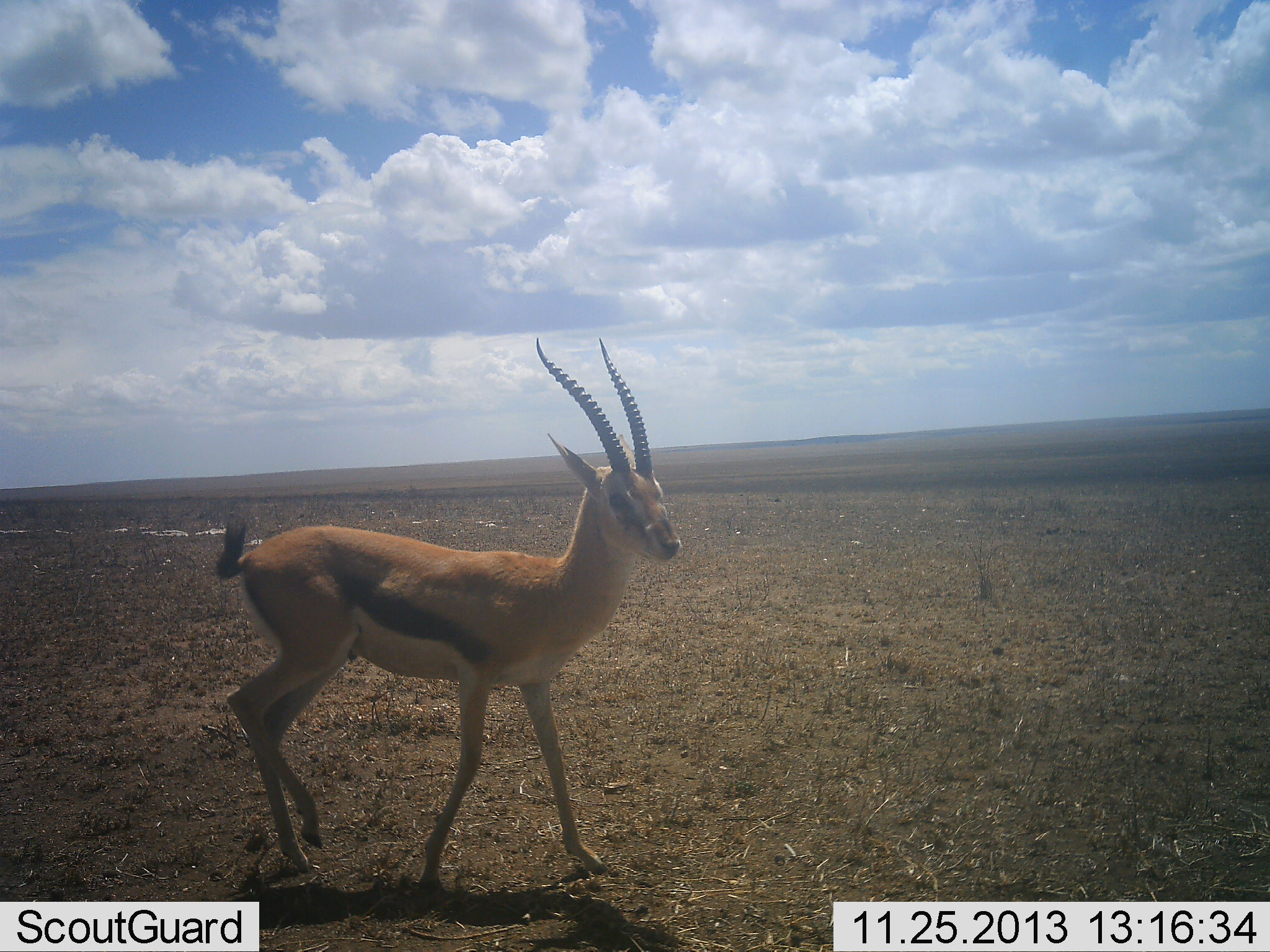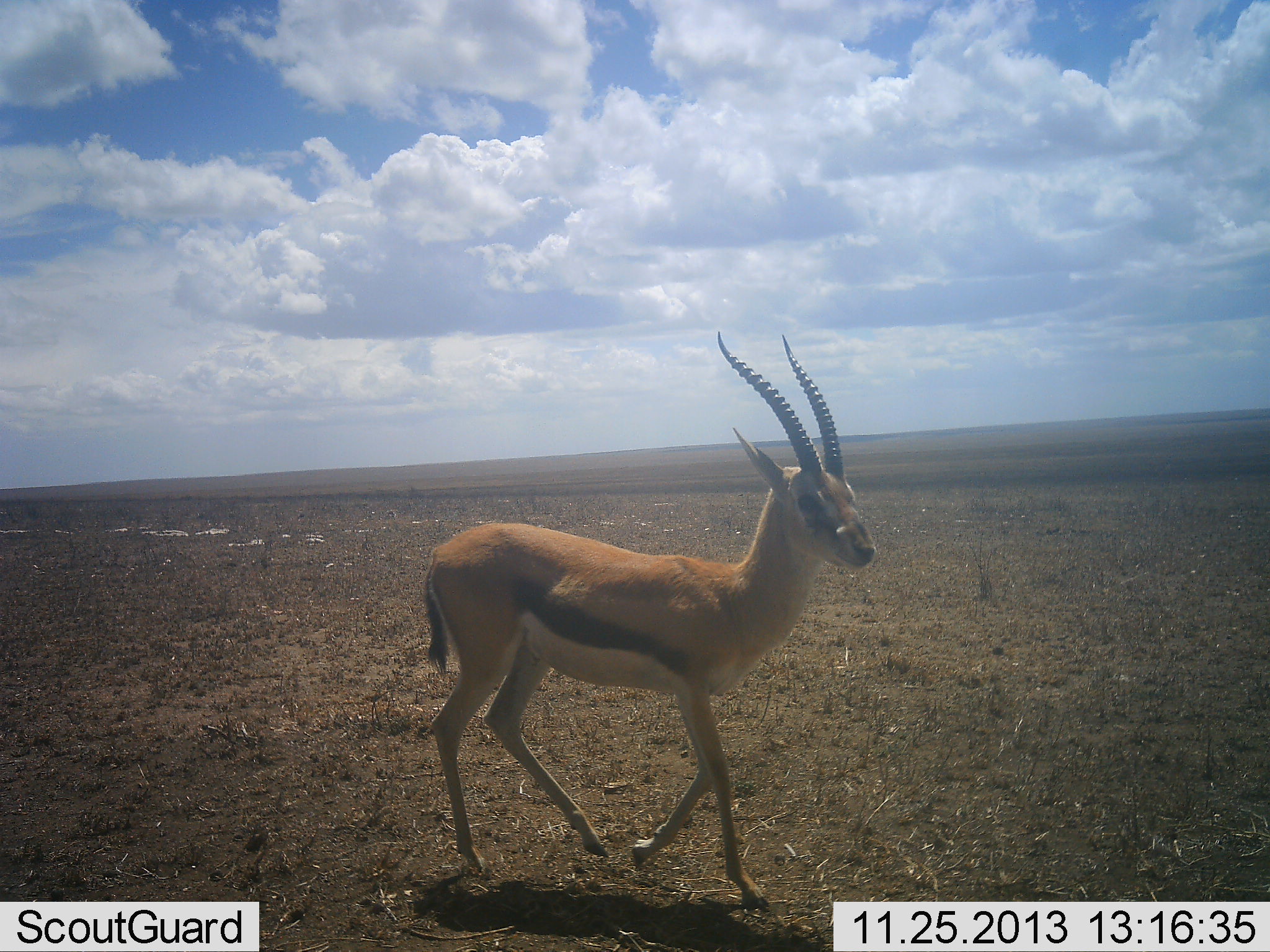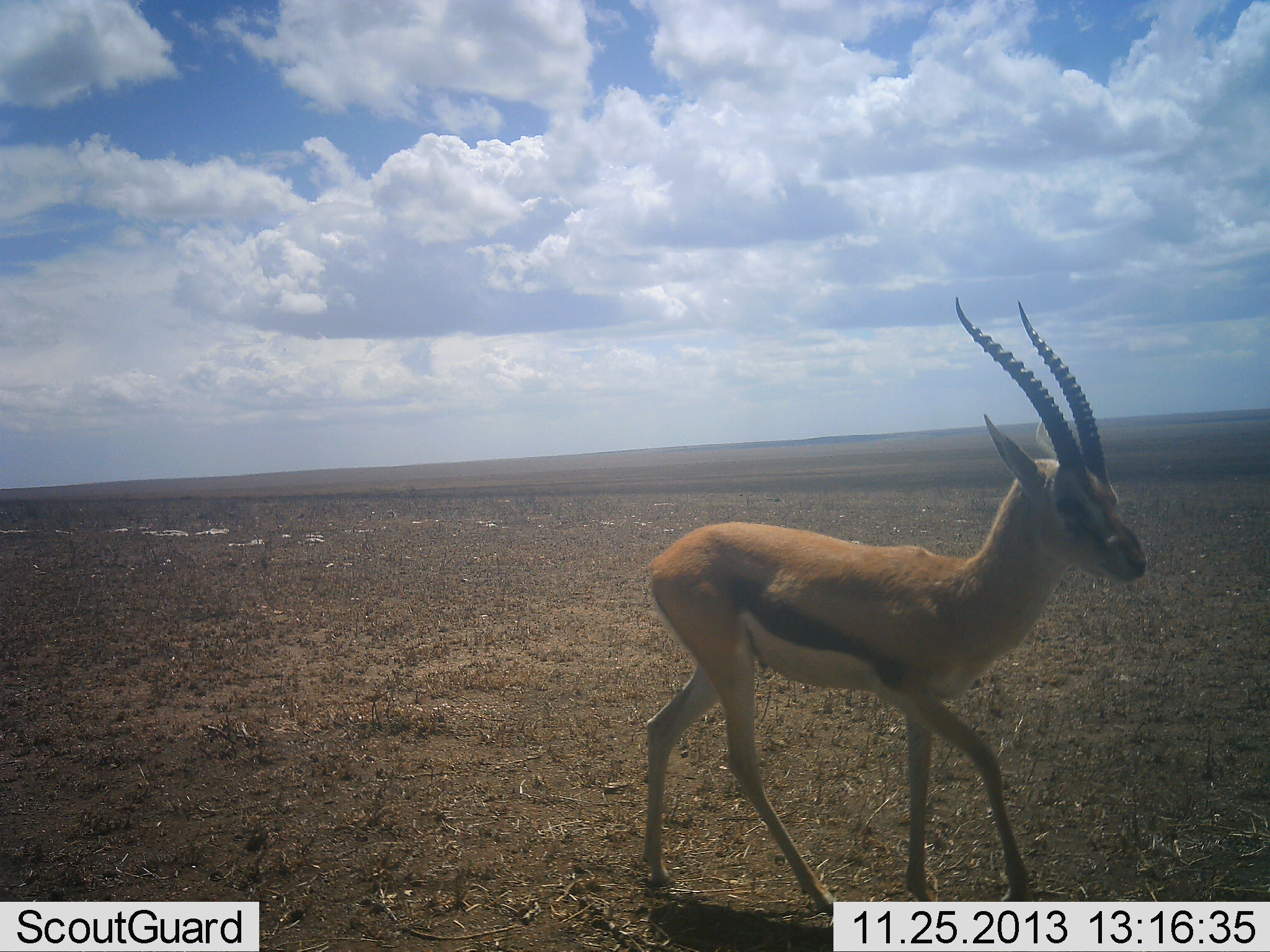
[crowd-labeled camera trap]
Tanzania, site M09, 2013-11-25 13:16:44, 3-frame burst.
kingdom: Animalia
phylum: Chordata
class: Mammalia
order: Artiodactyla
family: Bovidae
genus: Eudorcas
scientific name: Eudorcas thomsonii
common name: thomson's gazelle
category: gazellethomsons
Gazellethomsons (thomson's gazelle) (Eudorcas thomsonii), count 1. Behavior (volunteer vote fractions): standing 0%, resting 0%, moving 100%, interacting 0%. Young present (vote fraction): 0%. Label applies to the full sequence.